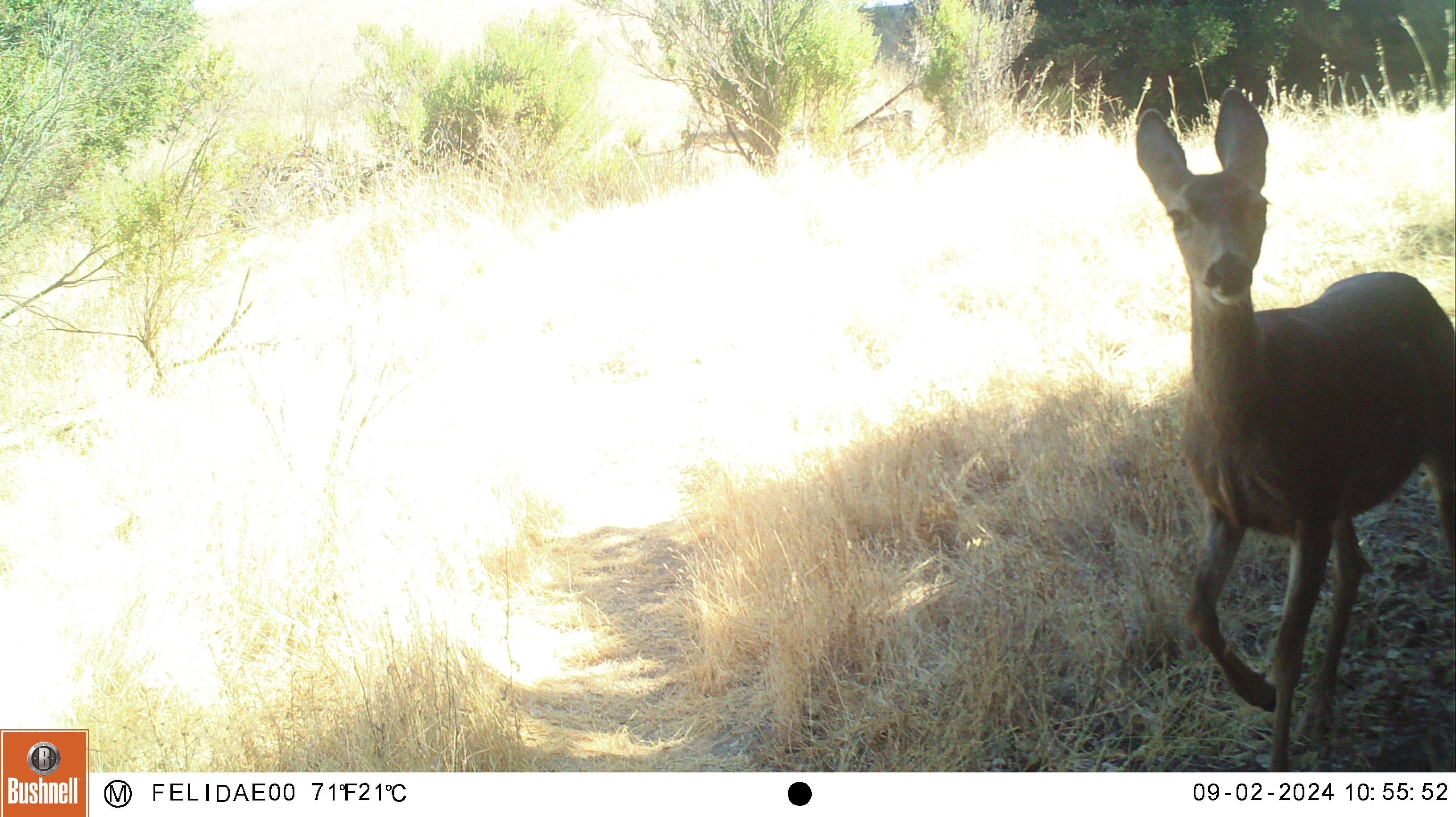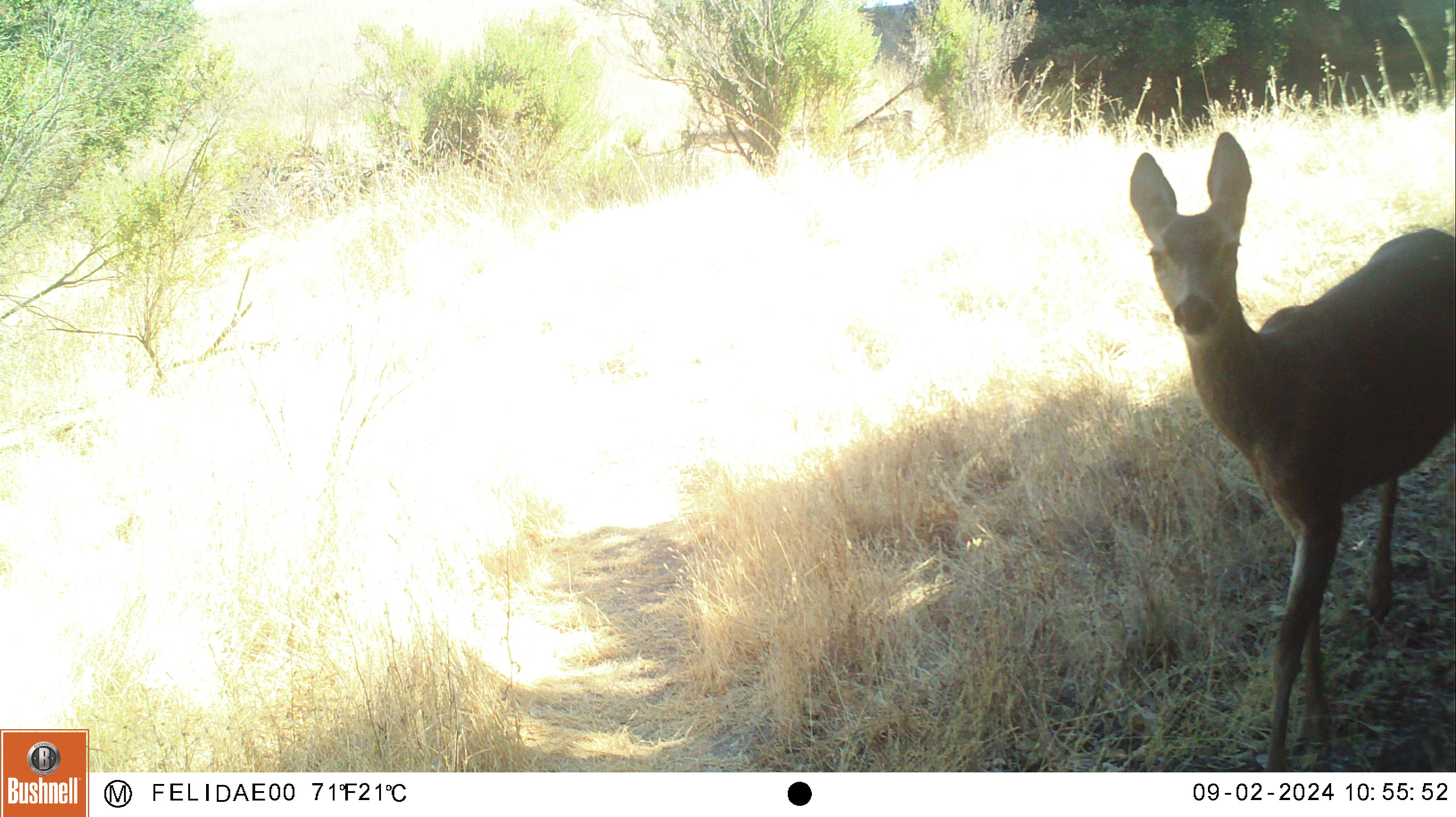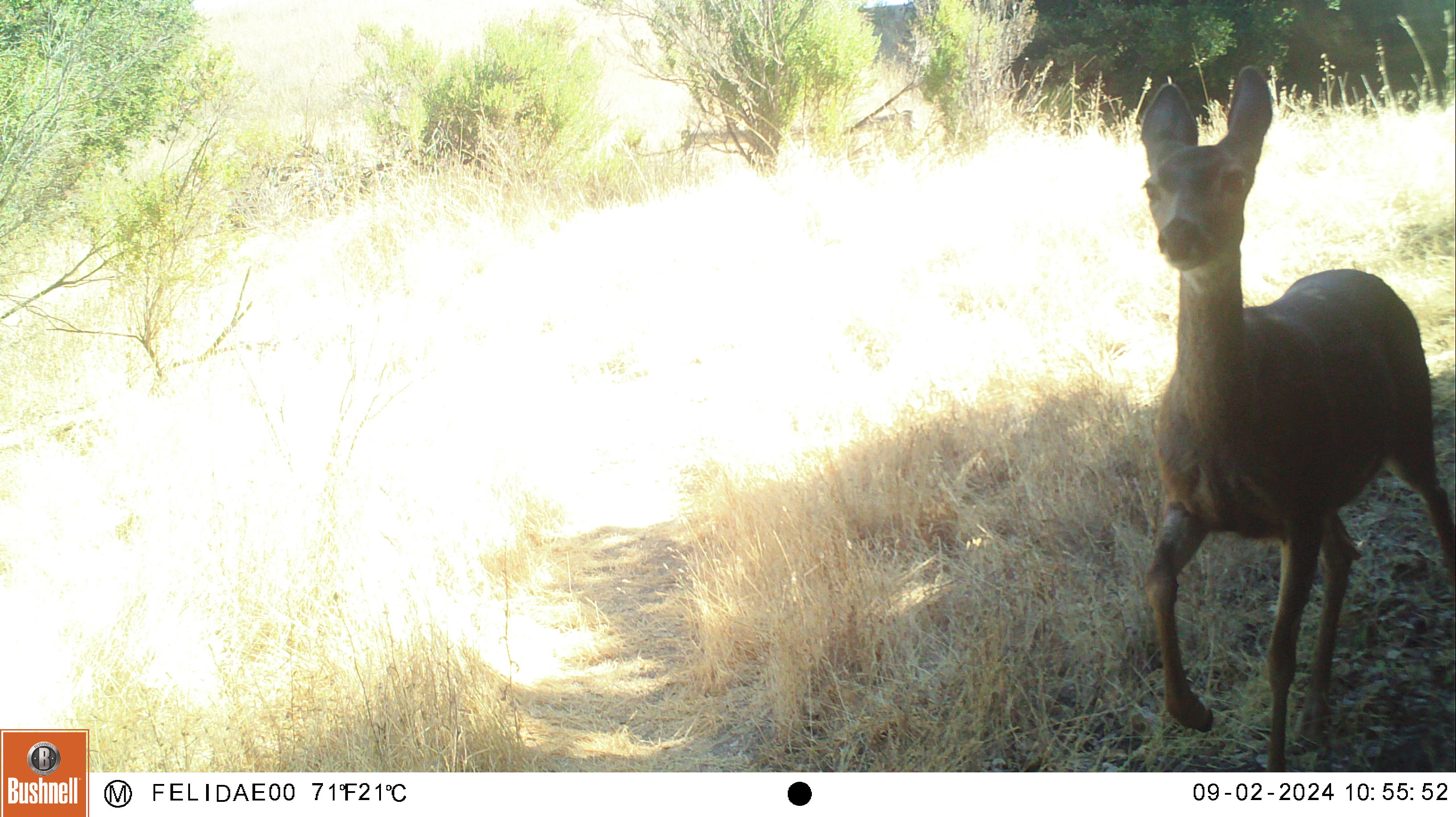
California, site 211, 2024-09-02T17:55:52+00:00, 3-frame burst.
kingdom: Animalia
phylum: Chordata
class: Mammalia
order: Artiodactyla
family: Cervidae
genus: Odocoileus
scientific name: Odocoileus hemionus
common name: mule deer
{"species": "mule deer (Odocoileus hemionus)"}